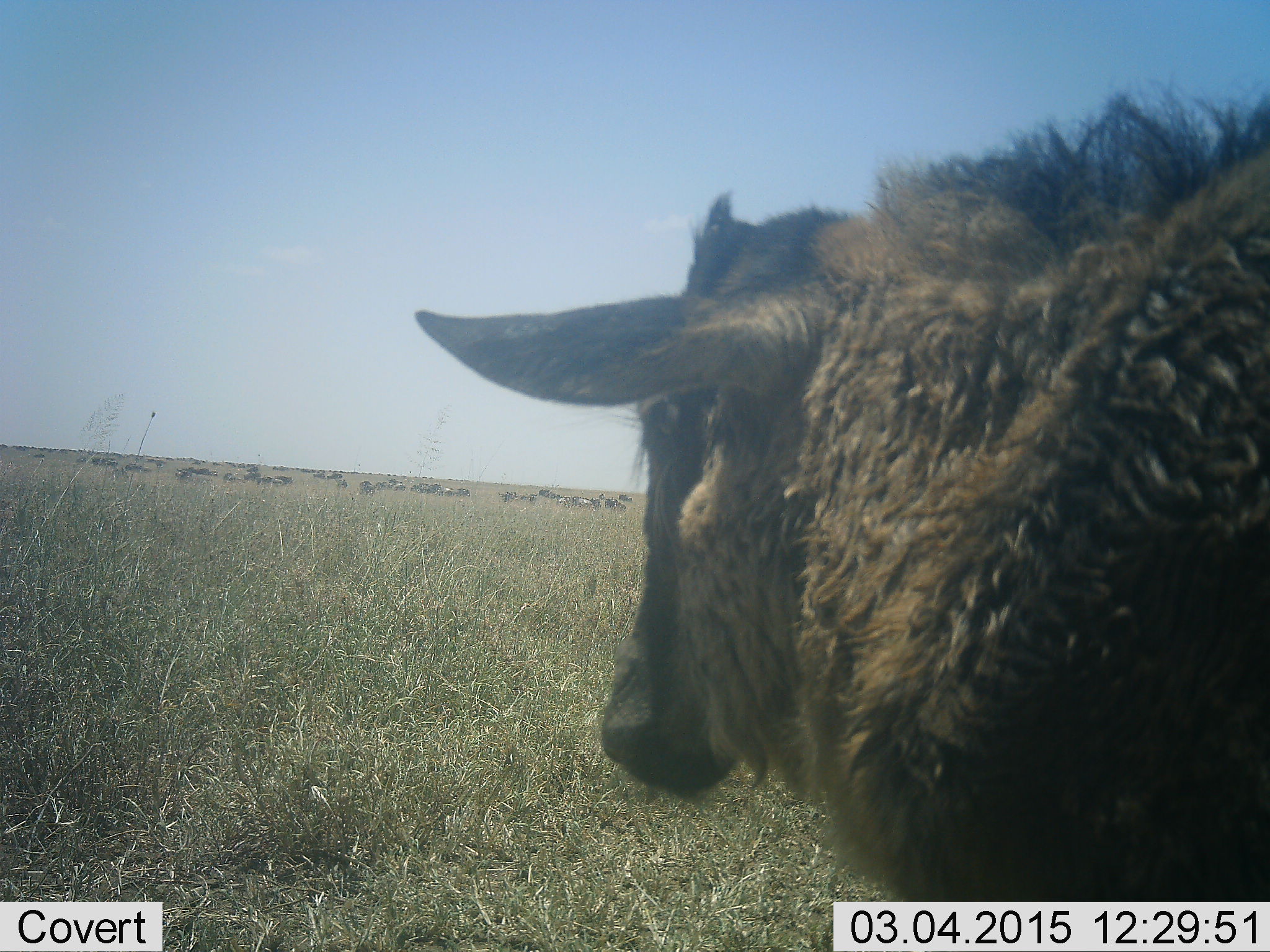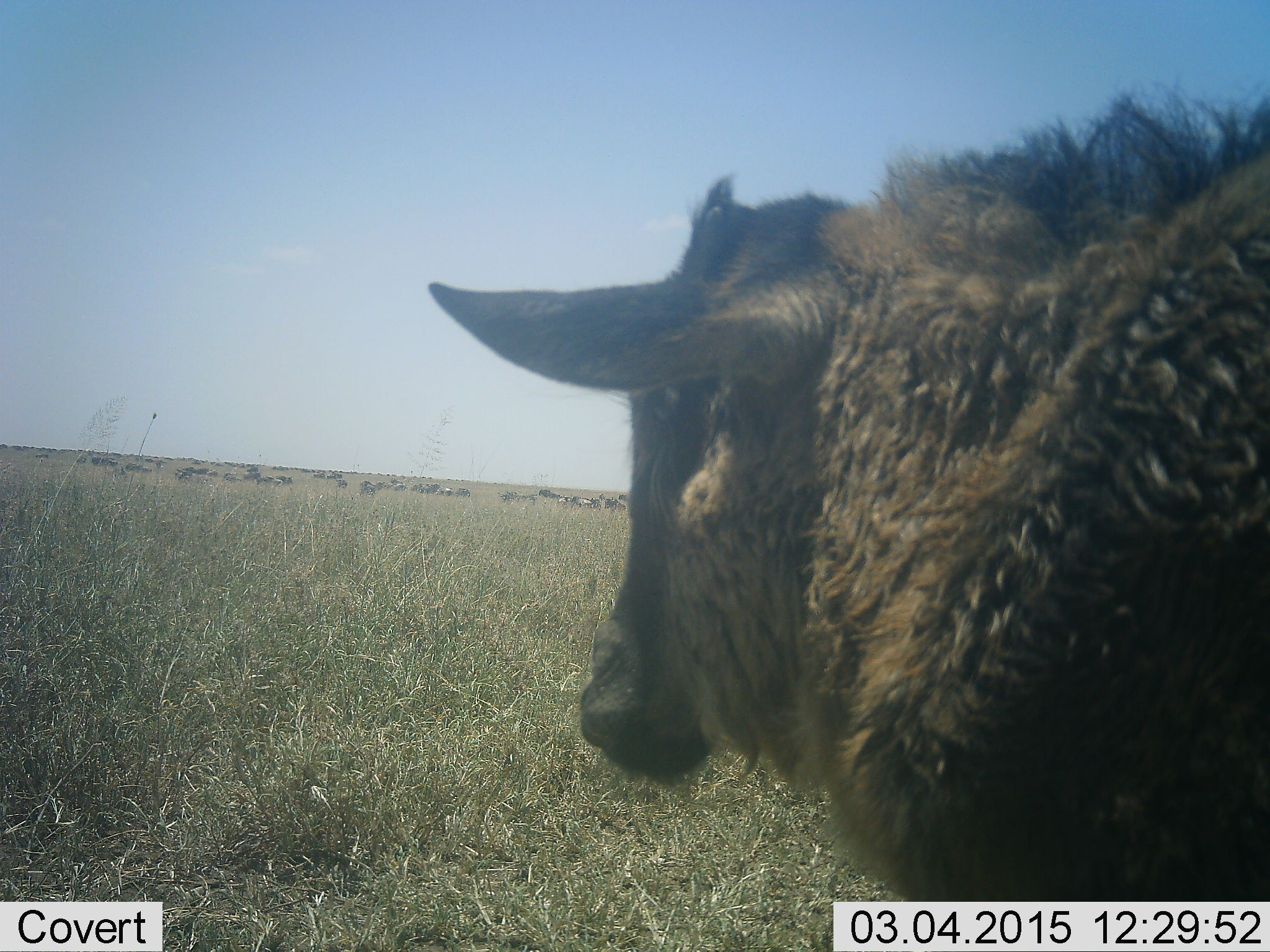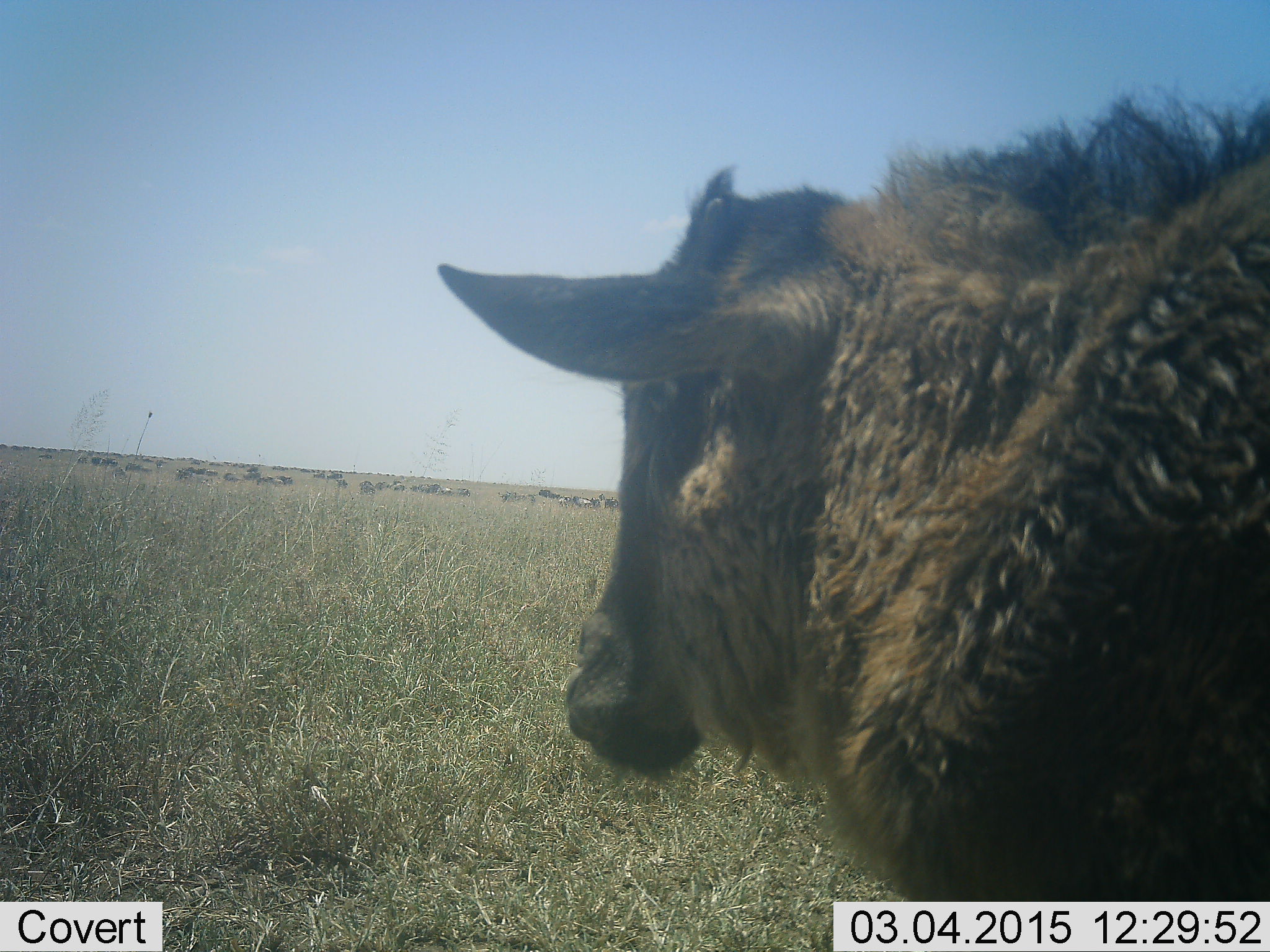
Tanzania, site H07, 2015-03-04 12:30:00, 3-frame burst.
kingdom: Animalia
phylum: Chordata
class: Mammalia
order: Artiodactyla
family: Bovidae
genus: Connochaetes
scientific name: Connochaetes taurinus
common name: blue wildebeest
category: wildebeest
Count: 1.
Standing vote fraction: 90%.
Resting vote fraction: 10%.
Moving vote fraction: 0%.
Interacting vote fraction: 0%.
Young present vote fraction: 60%.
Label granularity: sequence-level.